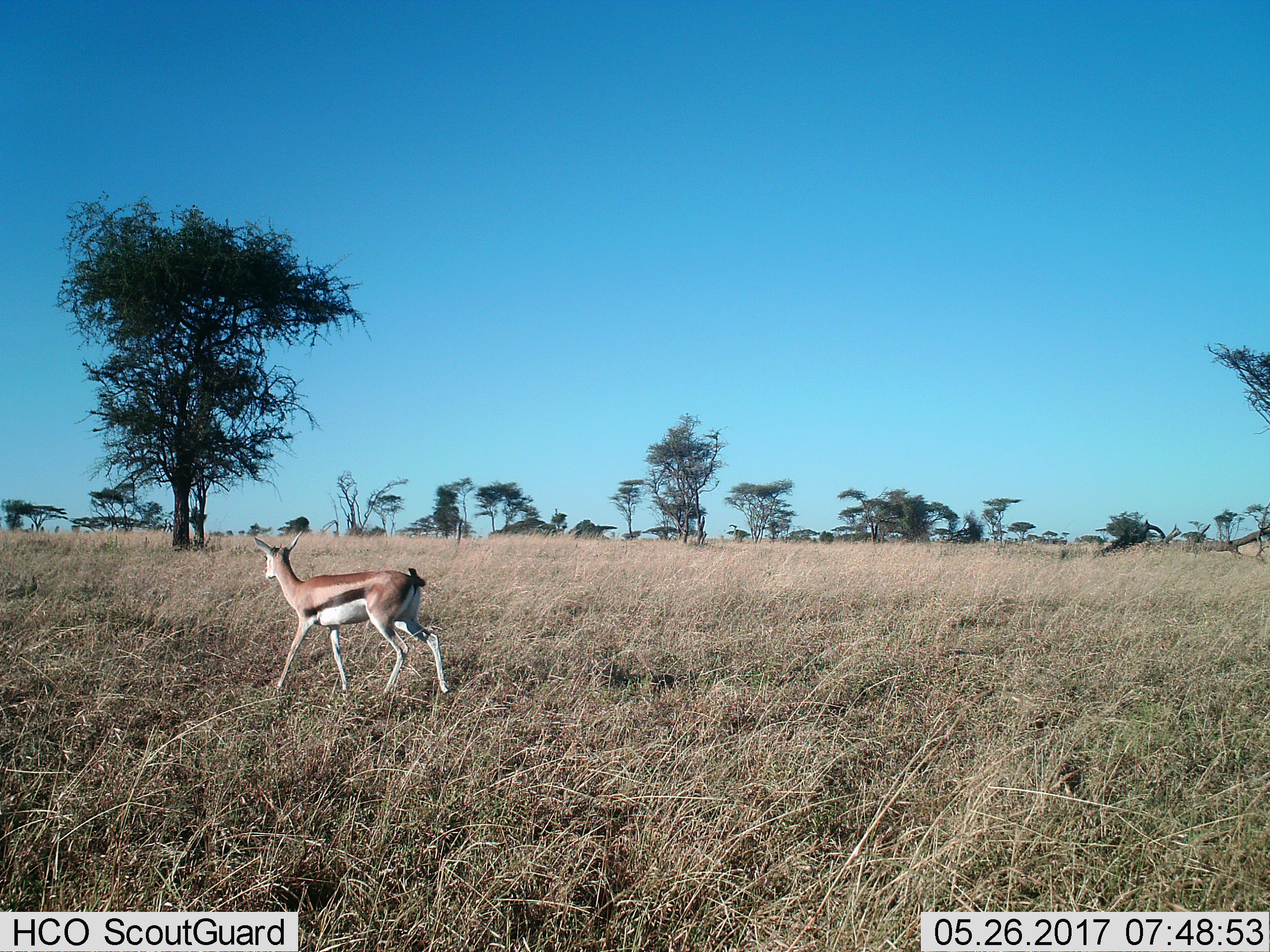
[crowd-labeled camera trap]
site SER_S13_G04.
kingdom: Animalia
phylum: Chordata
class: Mammalia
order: Artiodactyla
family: Bovidae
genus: Eudorcas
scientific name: Eudorcas thomsonii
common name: thomson's gazelle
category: gazellethomsons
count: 1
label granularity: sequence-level